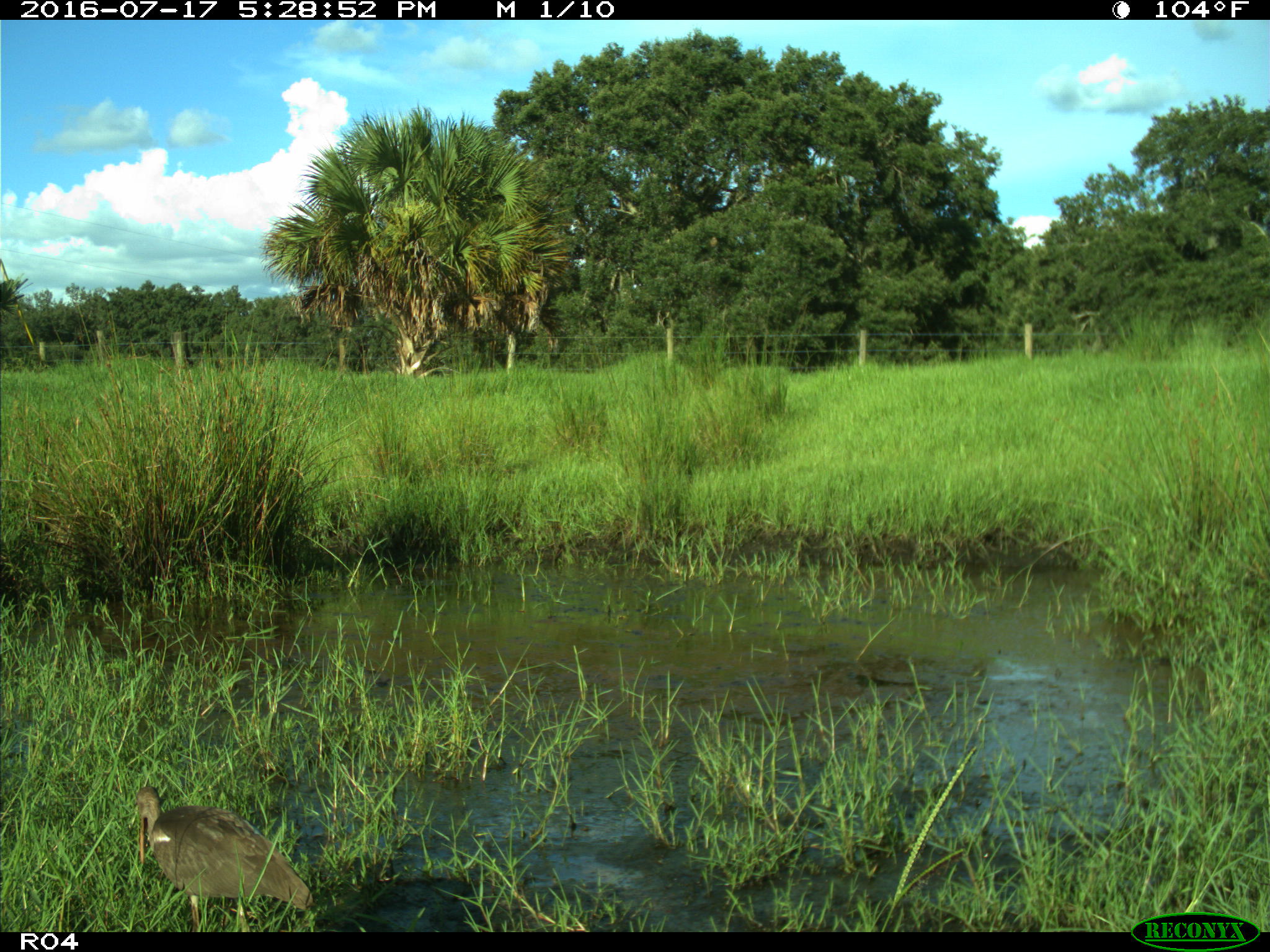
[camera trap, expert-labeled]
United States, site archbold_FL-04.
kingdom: Animalia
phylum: Chordata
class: Aves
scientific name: Aves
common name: birds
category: unidentified bird